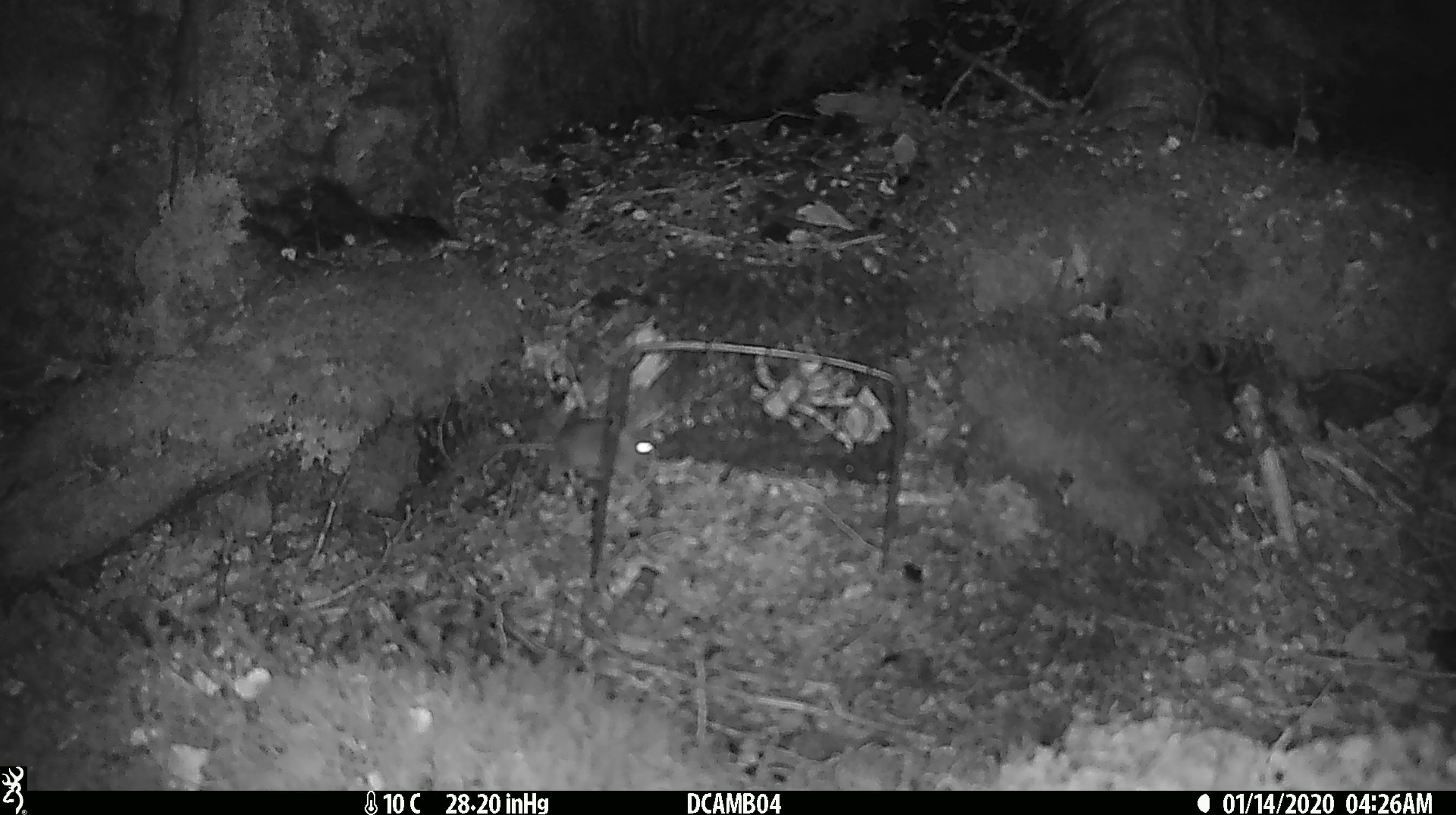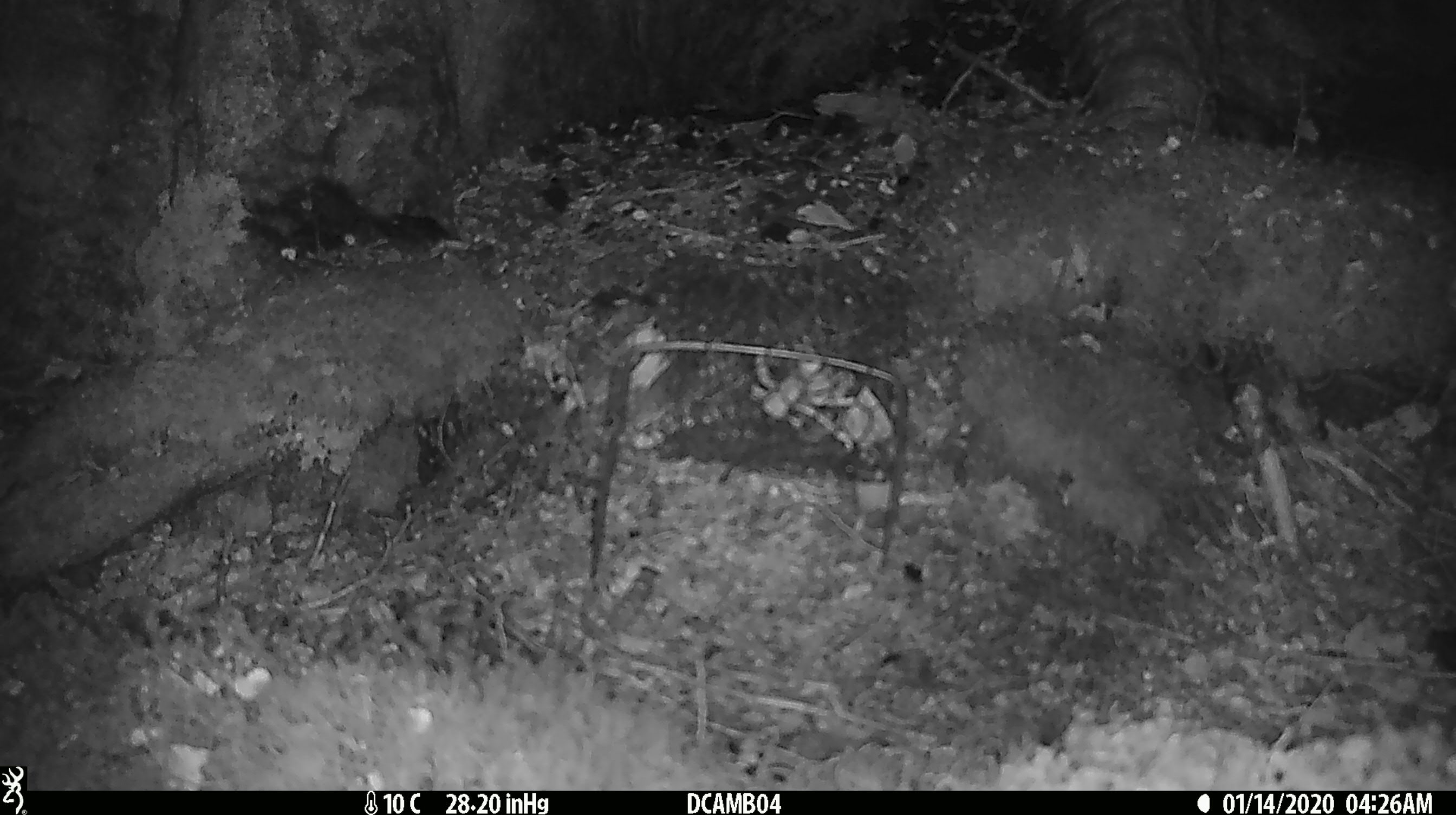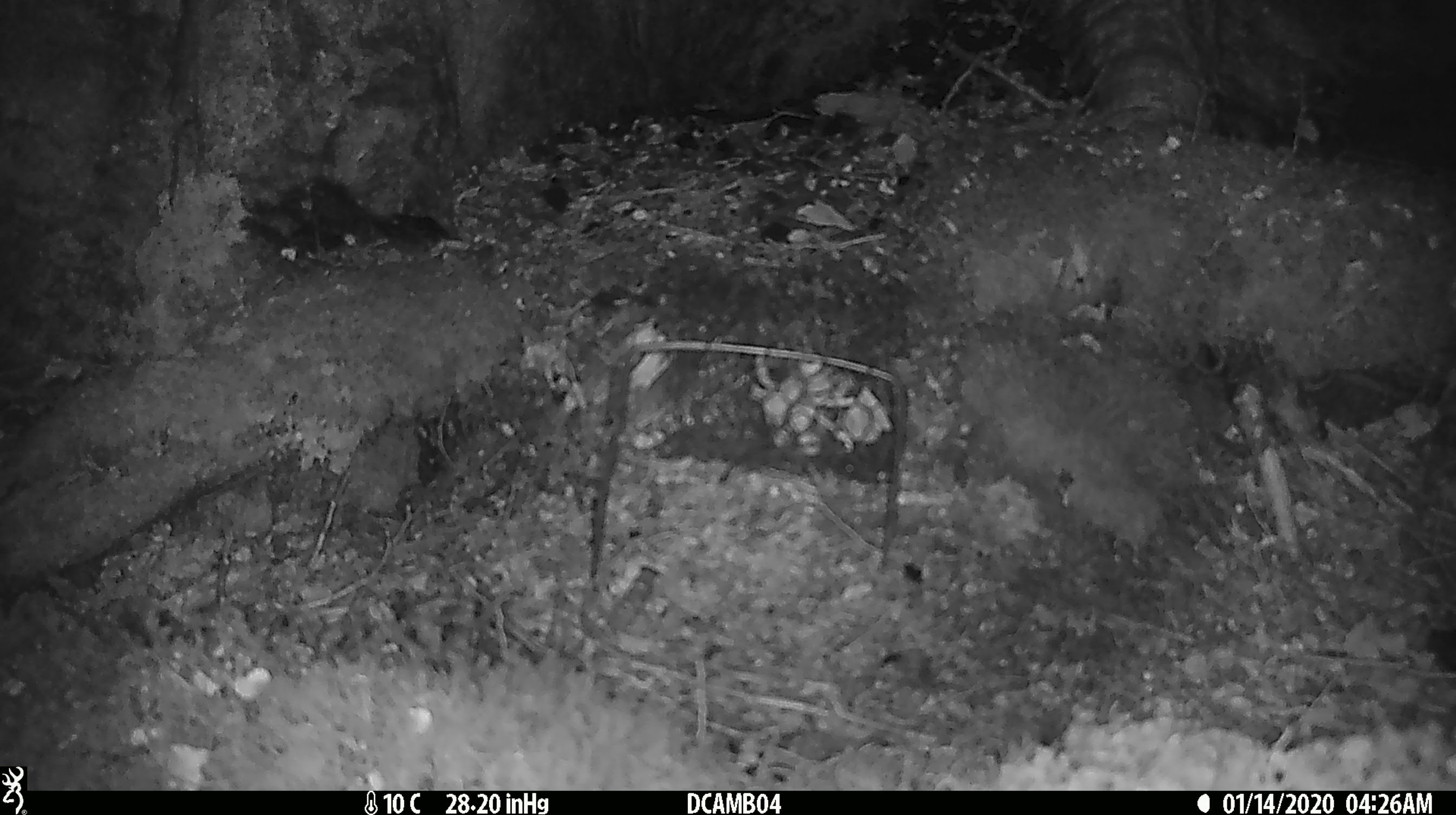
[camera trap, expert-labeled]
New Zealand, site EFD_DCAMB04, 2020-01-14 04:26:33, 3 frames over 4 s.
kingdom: Animalia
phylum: Chordata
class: Mammalia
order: Rodentia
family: Muridae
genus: Mus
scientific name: Mus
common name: mouse